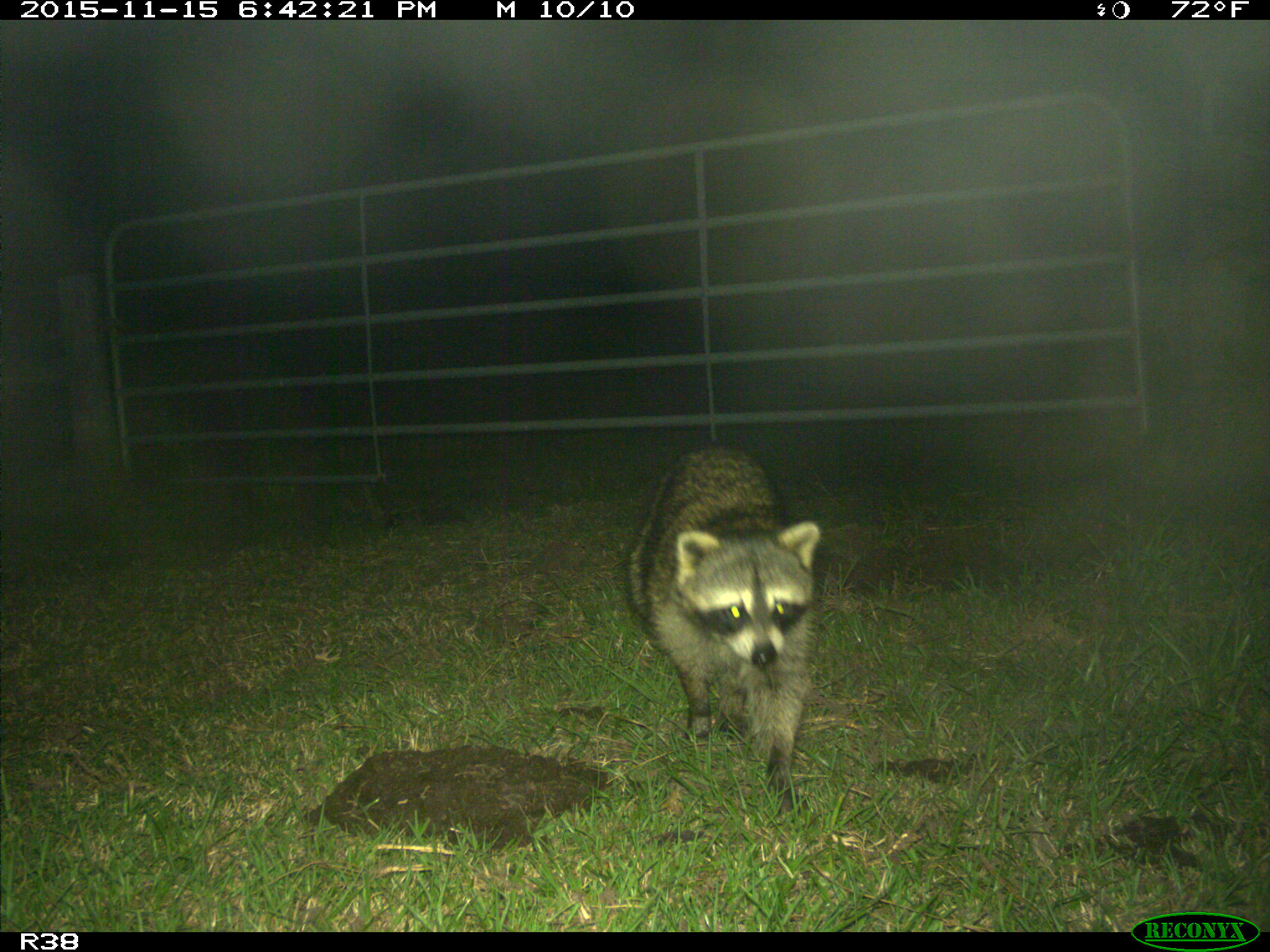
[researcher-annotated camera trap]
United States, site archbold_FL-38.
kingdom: Animalia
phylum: Chordata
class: Mammalia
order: Carnivora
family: Procyonidae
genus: Procyon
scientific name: Procyon lotor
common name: common raccoon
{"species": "Procyon lotor (common raccoon)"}